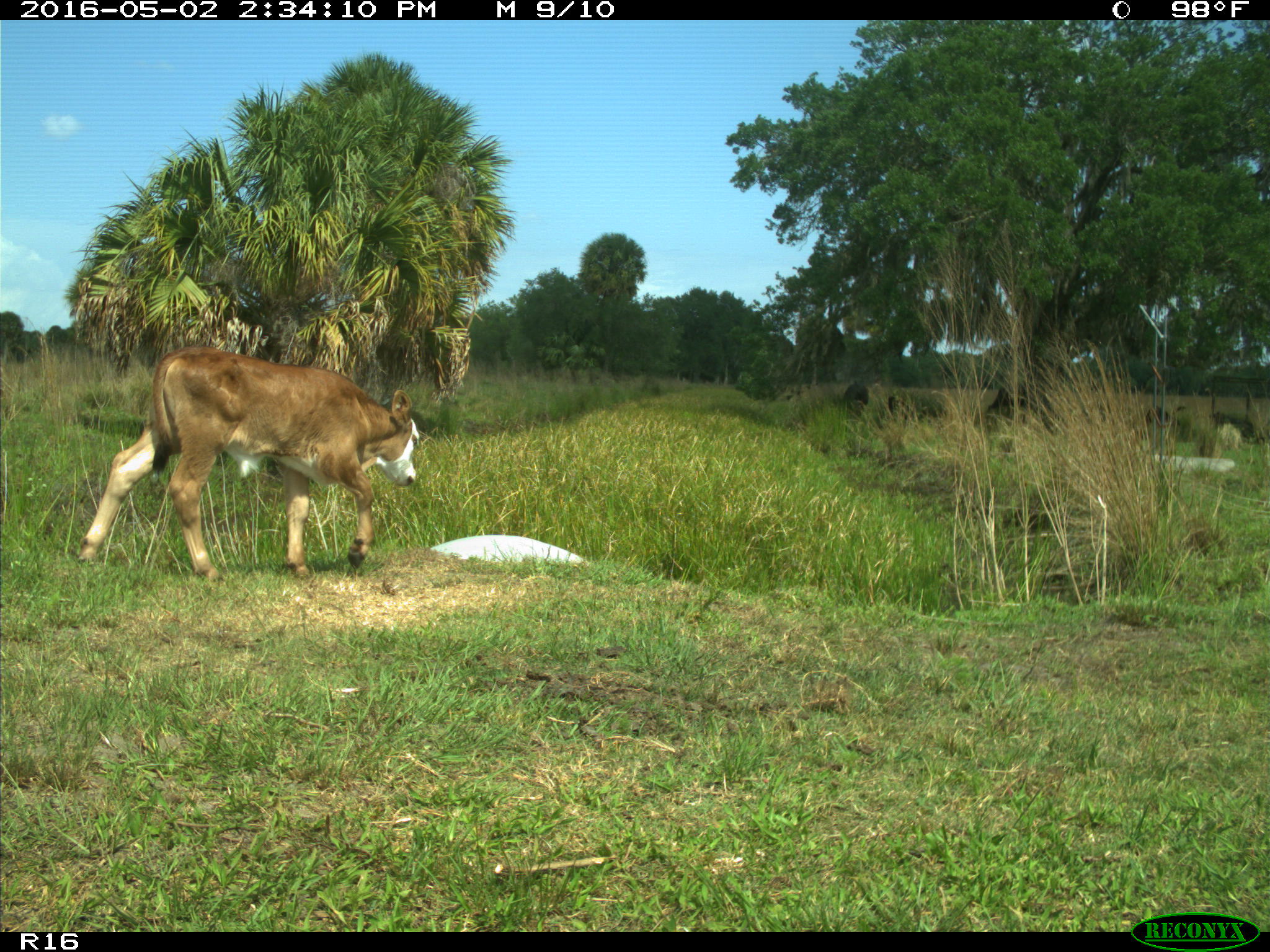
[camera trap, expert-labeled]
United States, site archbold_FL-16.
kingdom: Animalia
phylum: Chordata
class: Mammalia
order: Artiodactyla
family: Bovidae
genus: Bos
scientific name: Bos taurus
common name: domestic cow